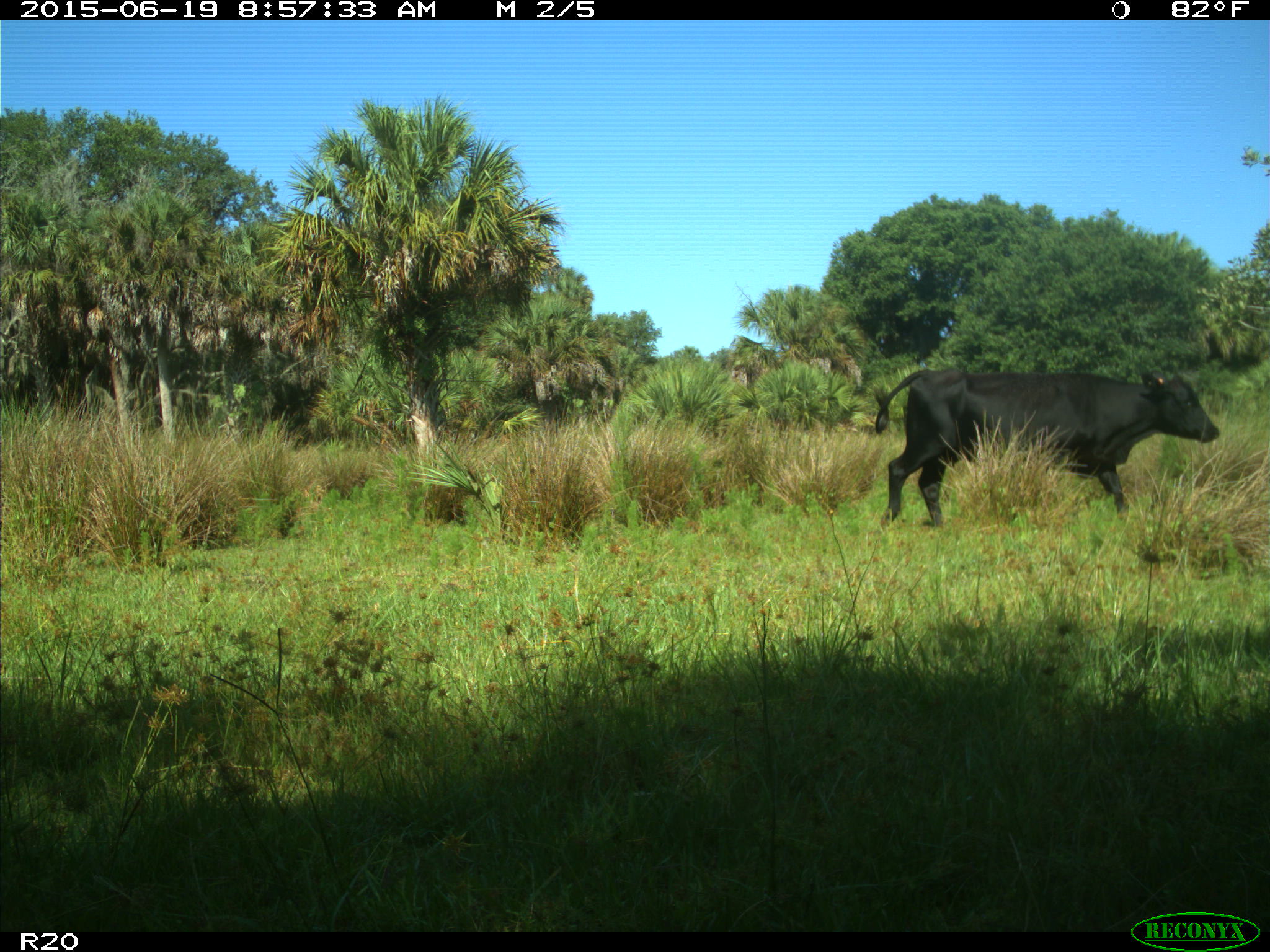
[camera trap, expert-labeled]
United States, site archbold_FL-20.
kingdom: Animalia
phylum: Chordata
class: Mammalia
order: Artiodactyla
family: Bovidae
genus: Bos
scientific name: Bos taurus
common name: domestic cow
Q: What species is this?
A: Bos taurus (domestic cow).